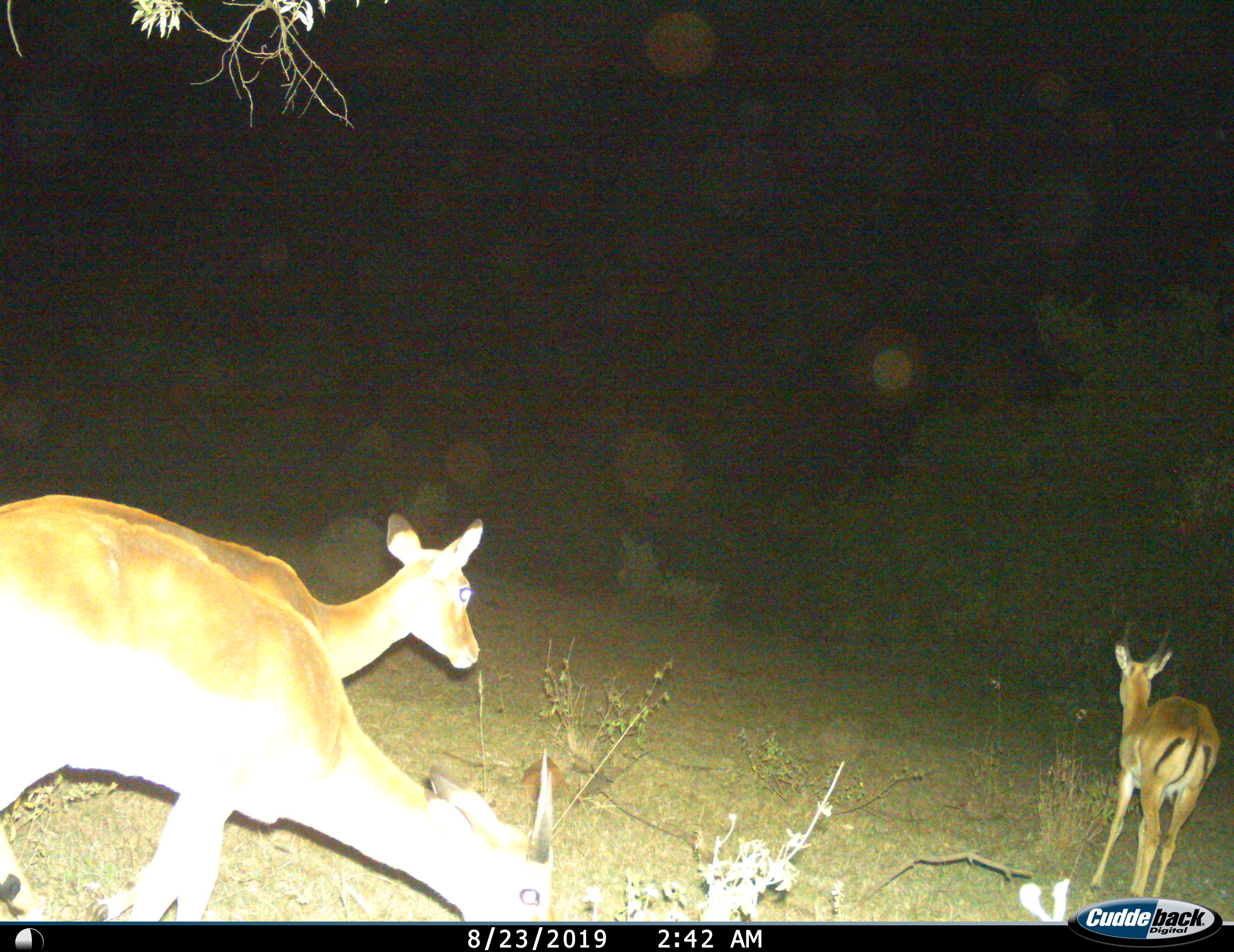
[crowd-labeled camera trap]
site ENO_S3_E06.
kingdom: Animalia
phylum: Chordata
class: Mammalia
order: Artiodactyla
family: Bovidae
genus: Aepyceros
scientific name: Aepyceros melampus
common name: impala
Impala (Aepyceros melampus), count 3. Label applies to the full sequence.